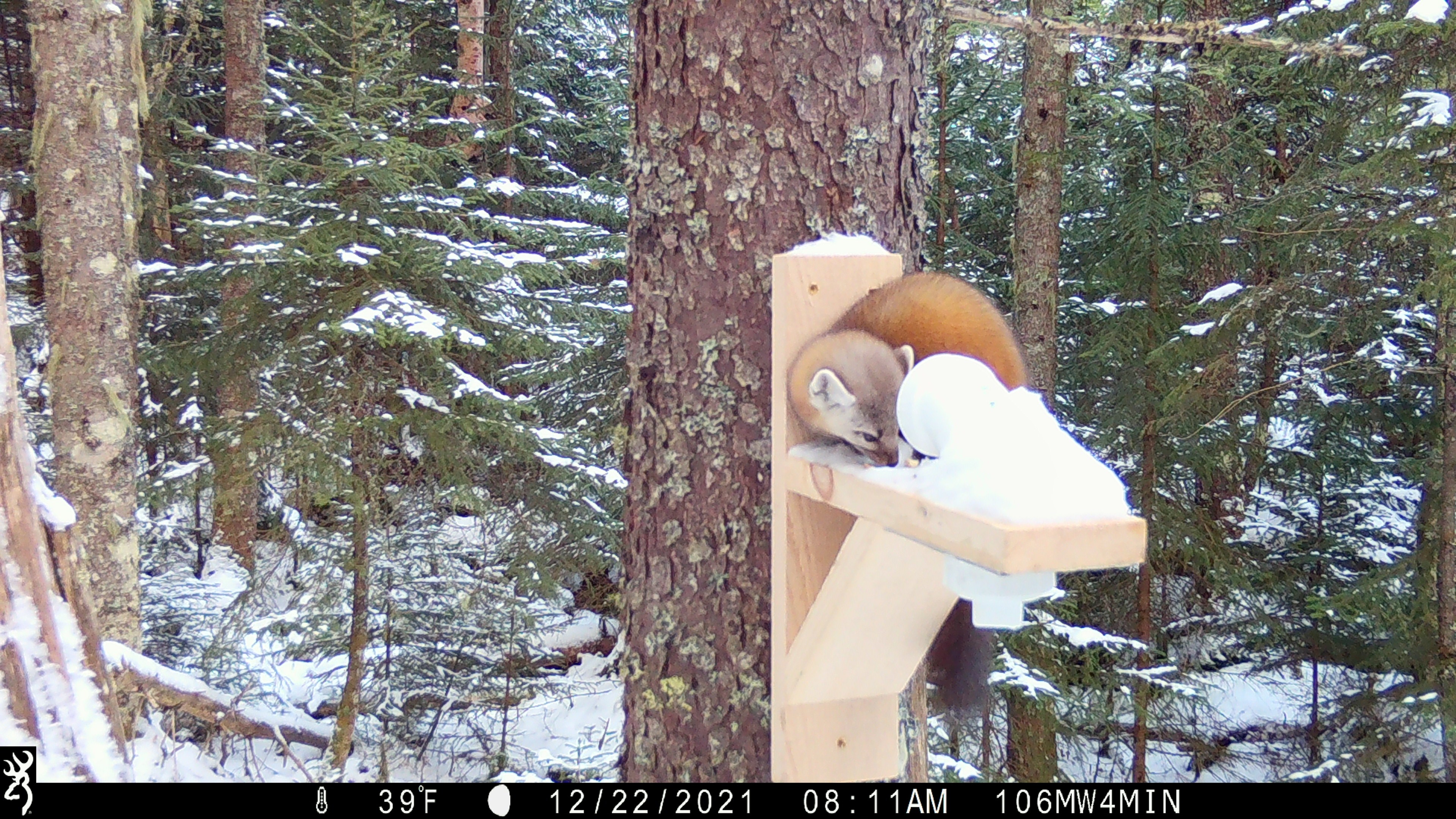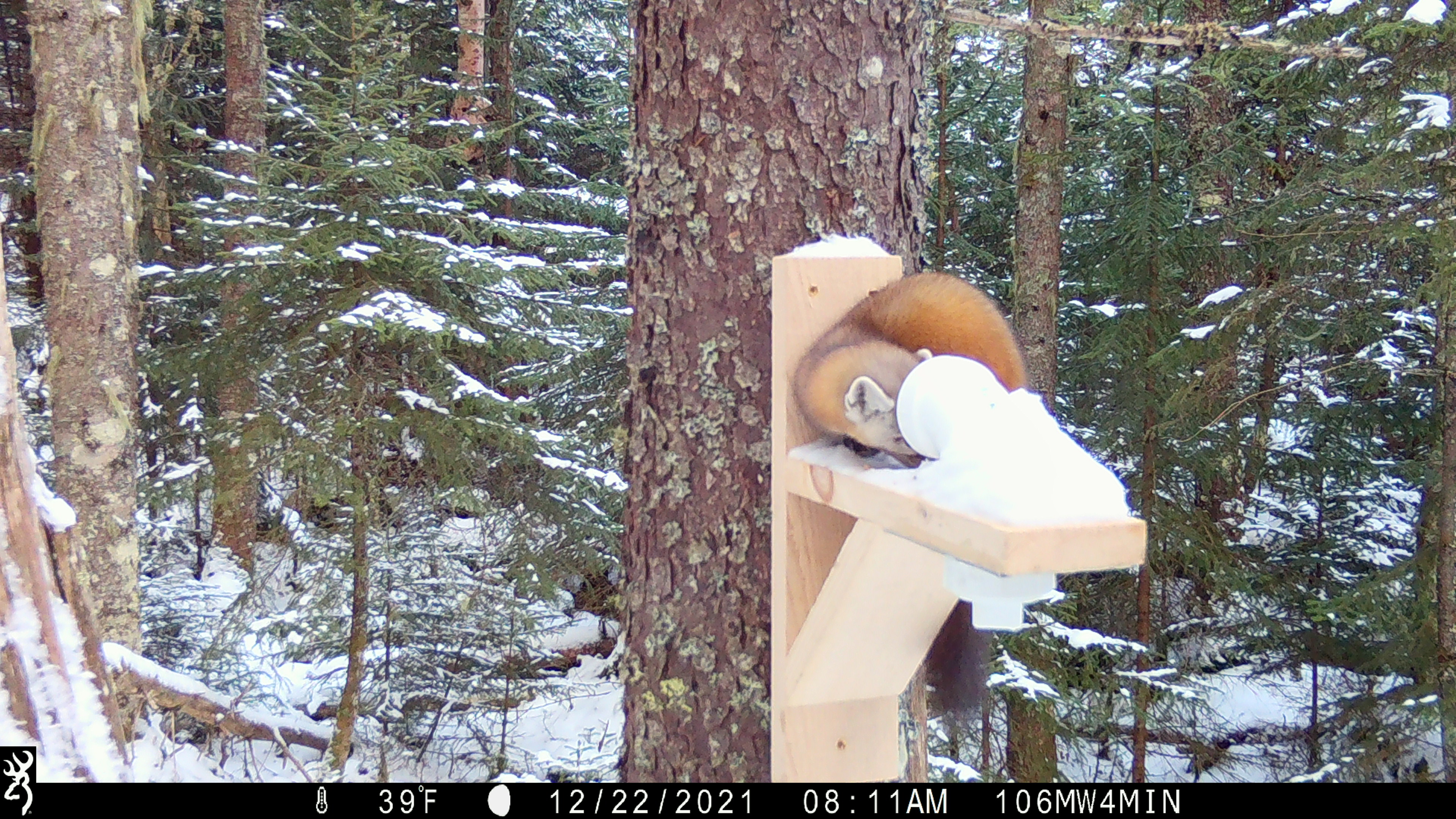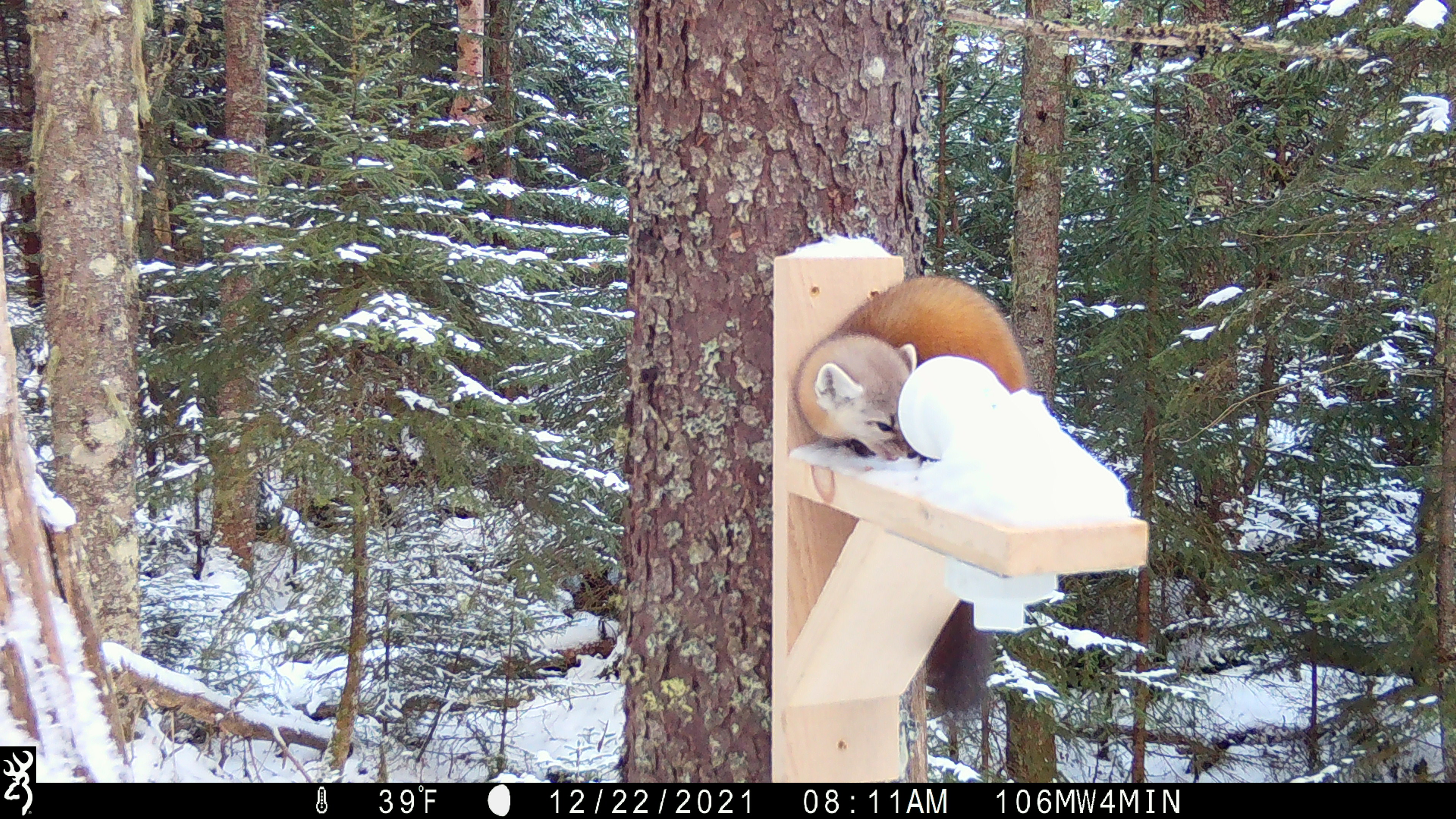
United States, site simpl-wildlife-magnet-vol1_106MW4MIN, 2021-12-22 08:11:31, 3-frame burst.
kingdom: Animalia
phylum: Chordata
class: Mammalia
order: Carnivora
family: Mustelidae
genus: Martes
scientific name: Martes americana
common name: american marten